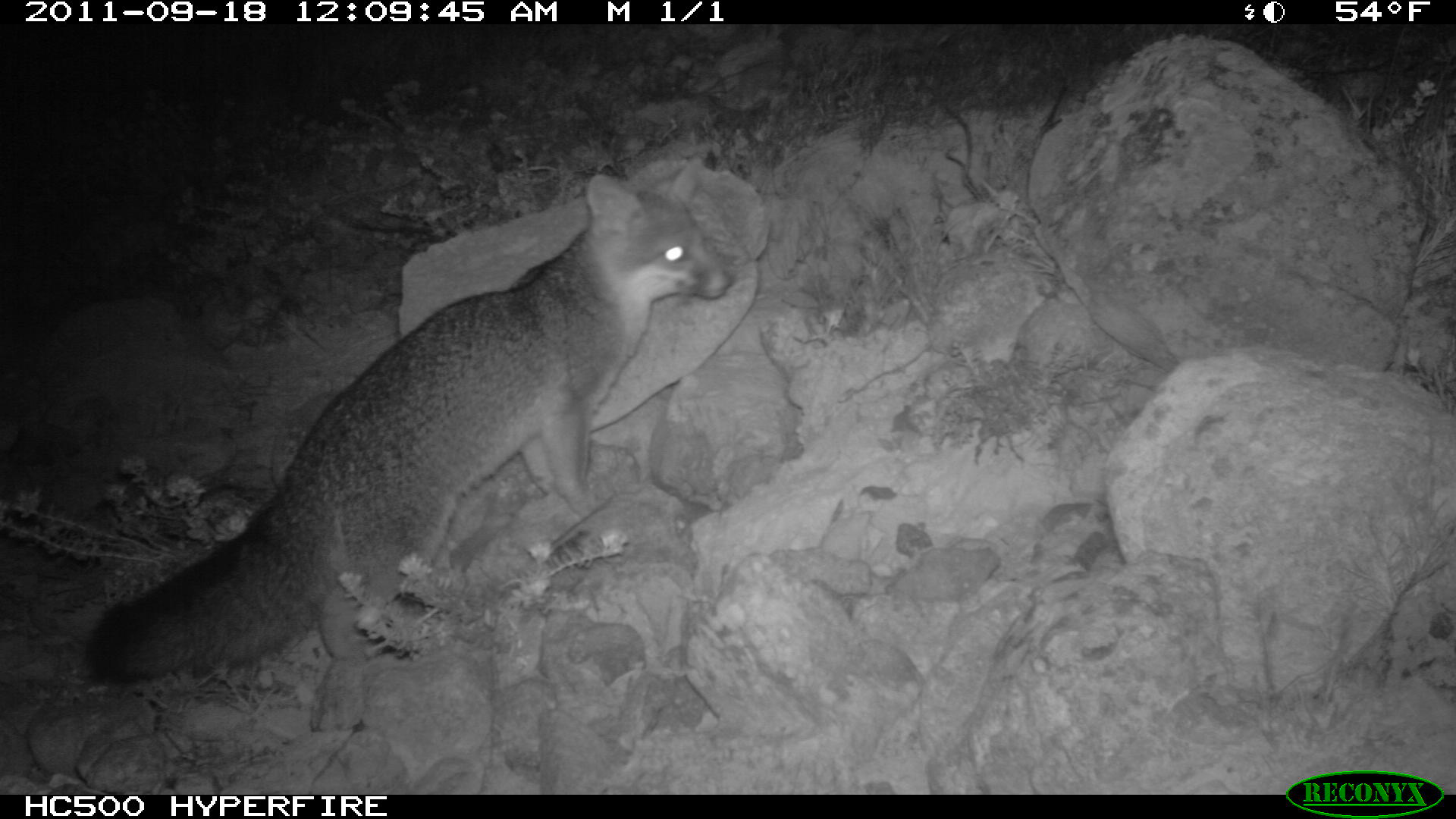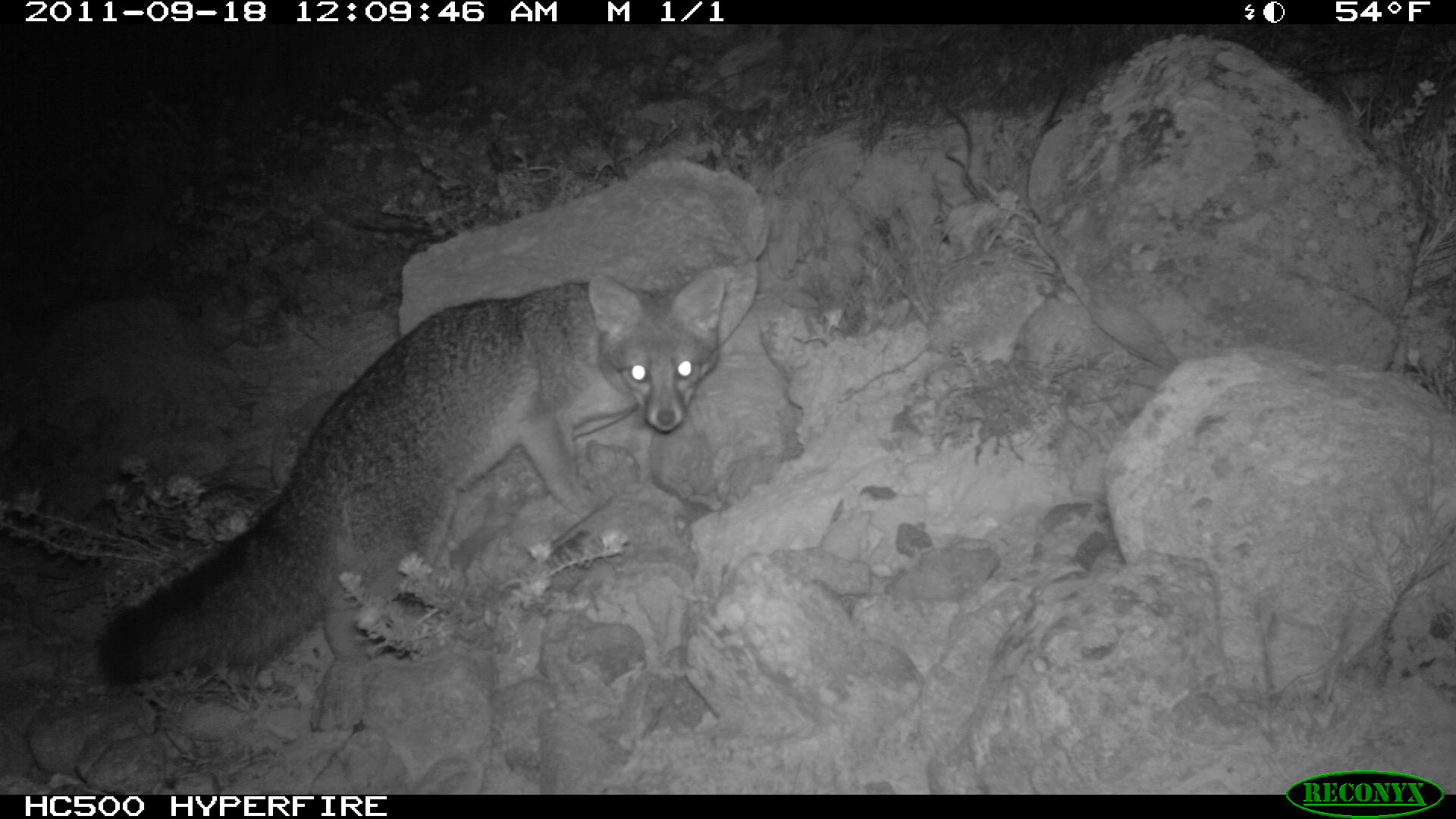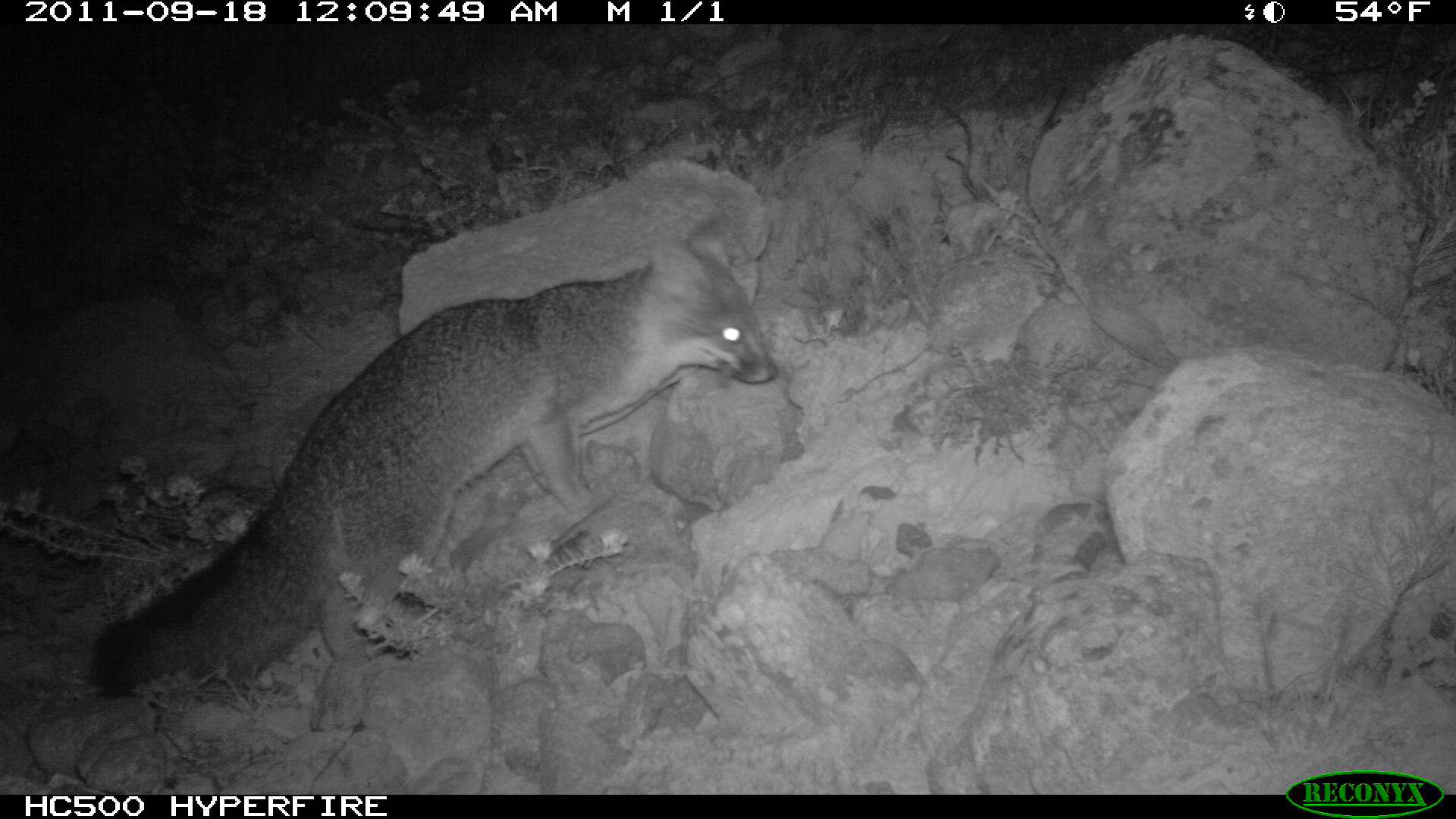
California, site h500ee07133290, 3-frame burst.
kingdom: Animalia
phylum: Chordata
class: Mammalia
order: Carnivora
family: Canidae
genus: Urocyon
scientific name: Urocyon littoralis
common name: island fox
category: fox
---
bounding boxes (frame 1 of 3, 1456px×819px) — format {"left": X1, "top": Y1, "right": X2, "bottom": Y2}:
fox: {"left": 86, "top": 153, "right": 733, "bottom": 686}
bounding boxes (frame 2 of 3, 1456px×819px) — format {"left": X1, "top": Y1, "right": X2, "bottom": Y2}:
fox: {"left": 102, "top": 265, "right": 724, "bottom": 685}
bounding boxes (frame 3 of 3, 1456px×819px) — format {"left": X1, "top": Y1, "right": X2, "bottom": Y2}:
fox: {"left": 86, "top": 214, "right": 777, "bottom": 695}